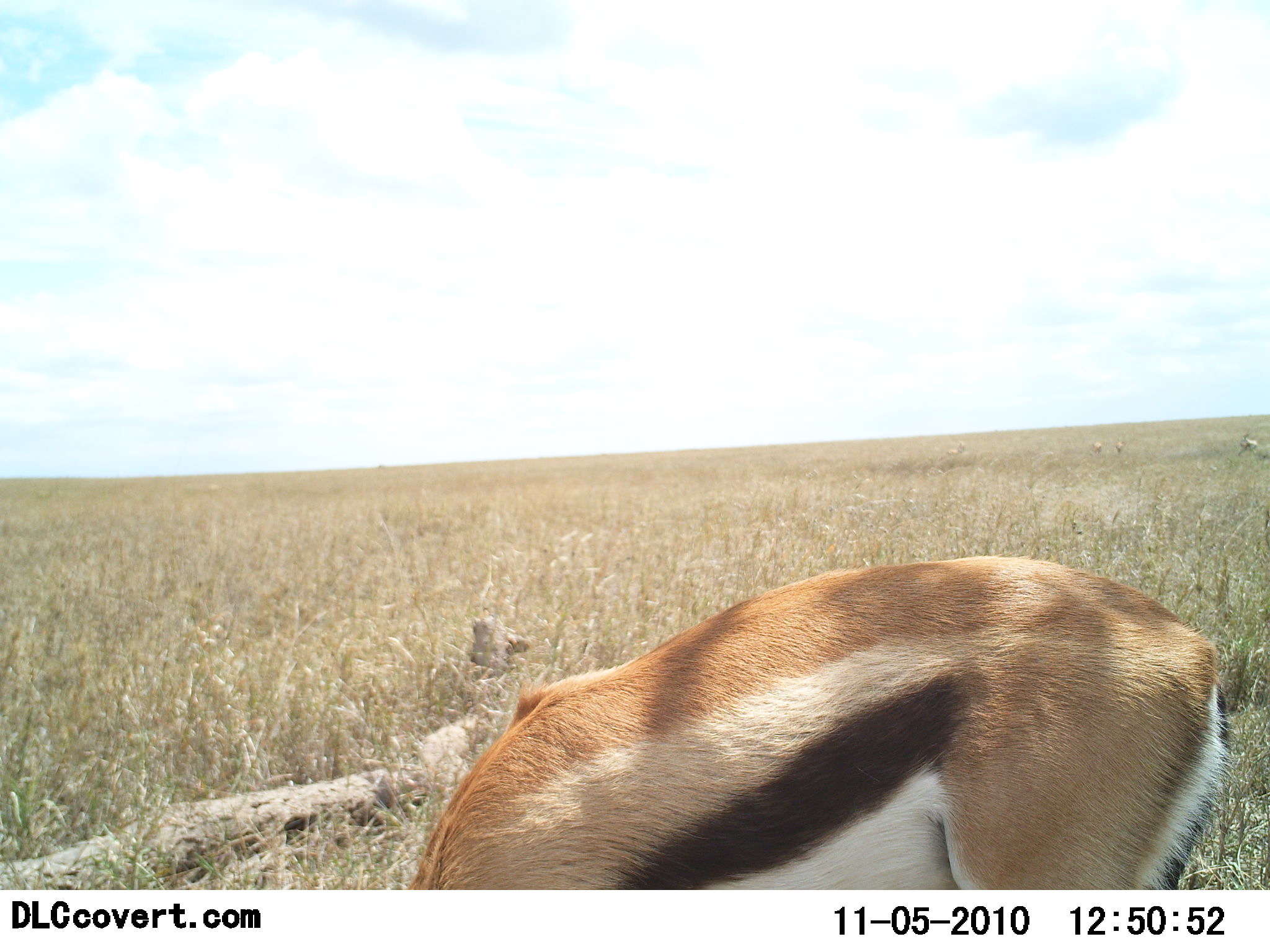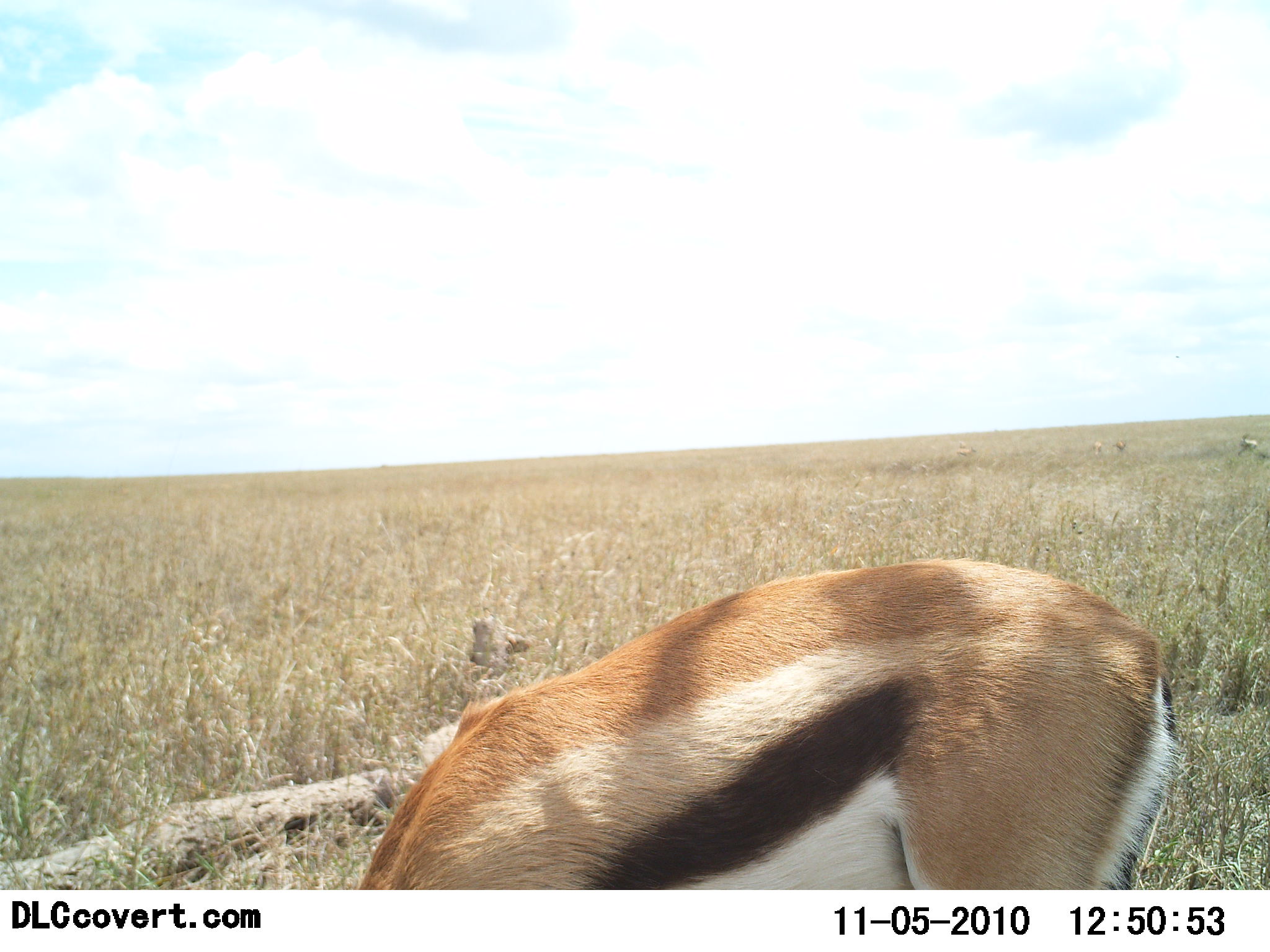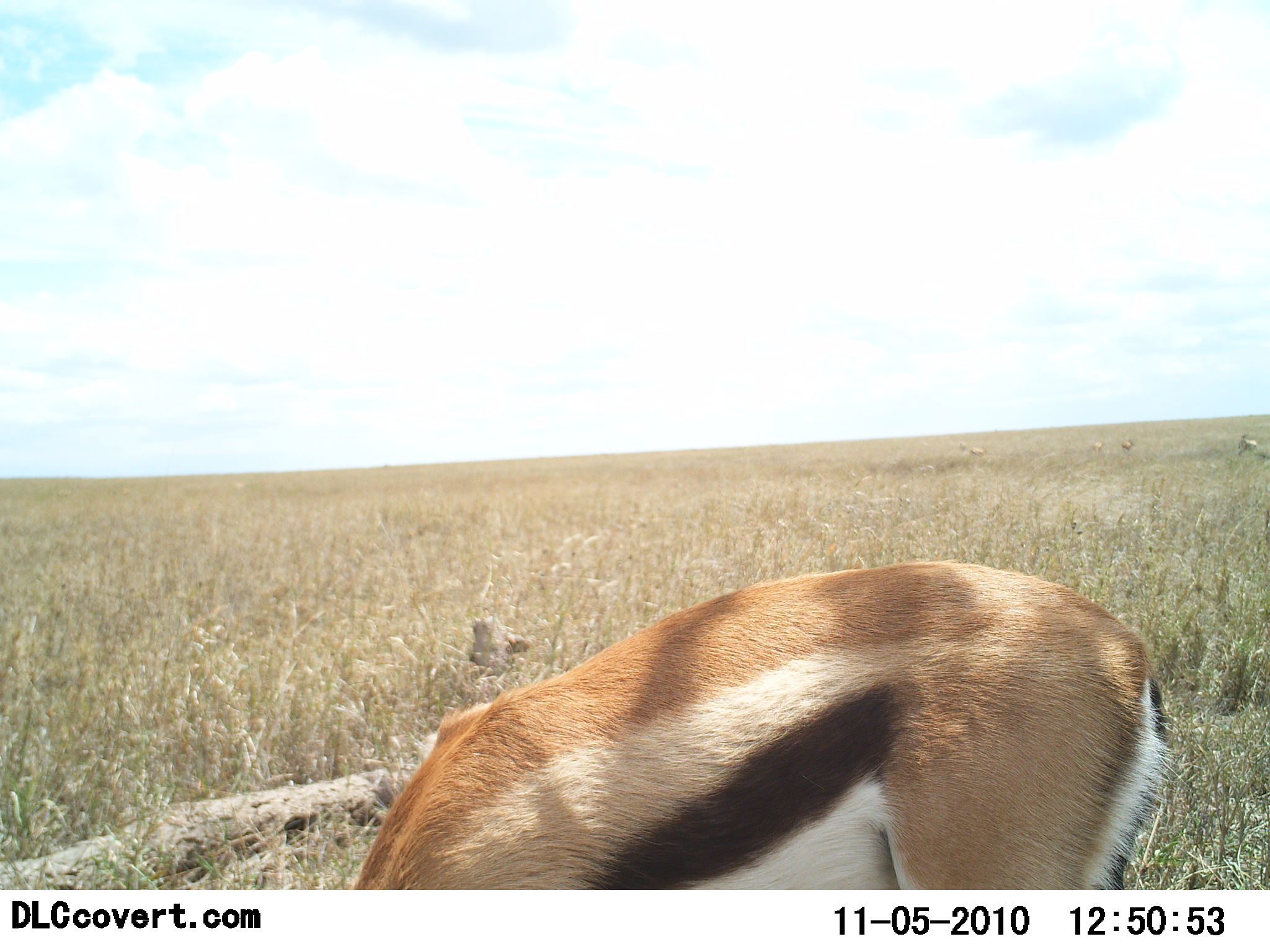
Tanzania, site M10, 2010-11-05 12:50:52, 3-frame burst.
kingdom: Animalia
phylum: Chordata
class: Mammalia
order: Artiodactyla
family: Bovidae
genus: Eudorcas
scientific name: Eudorcas thomsonii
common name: thomson's gazelle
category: gazellethomsons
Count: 1.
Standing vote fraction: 32%.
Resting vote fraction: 0%.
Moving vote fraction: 5%.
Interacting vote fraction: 0%.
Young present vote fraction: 0%.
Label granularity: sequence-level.